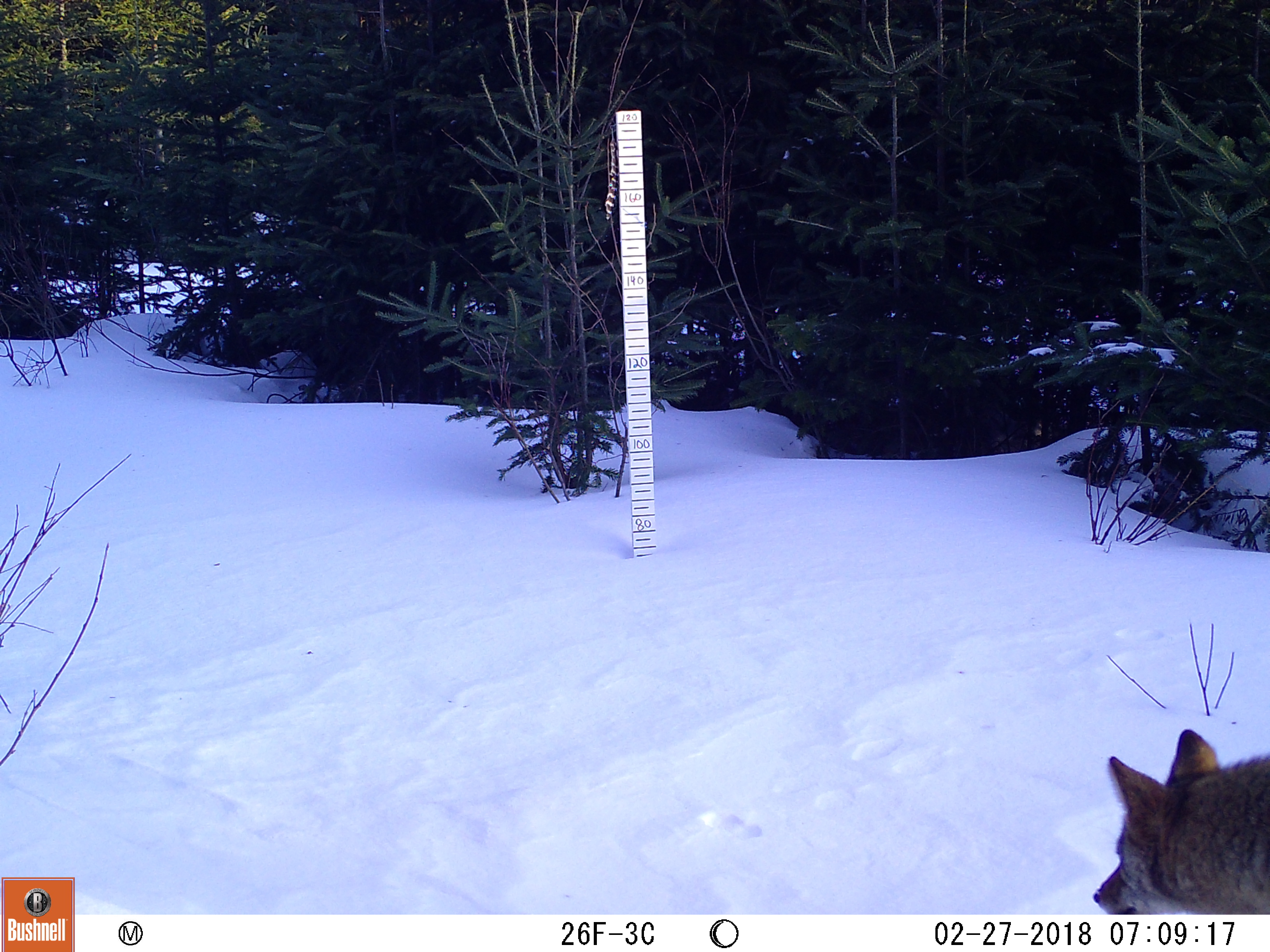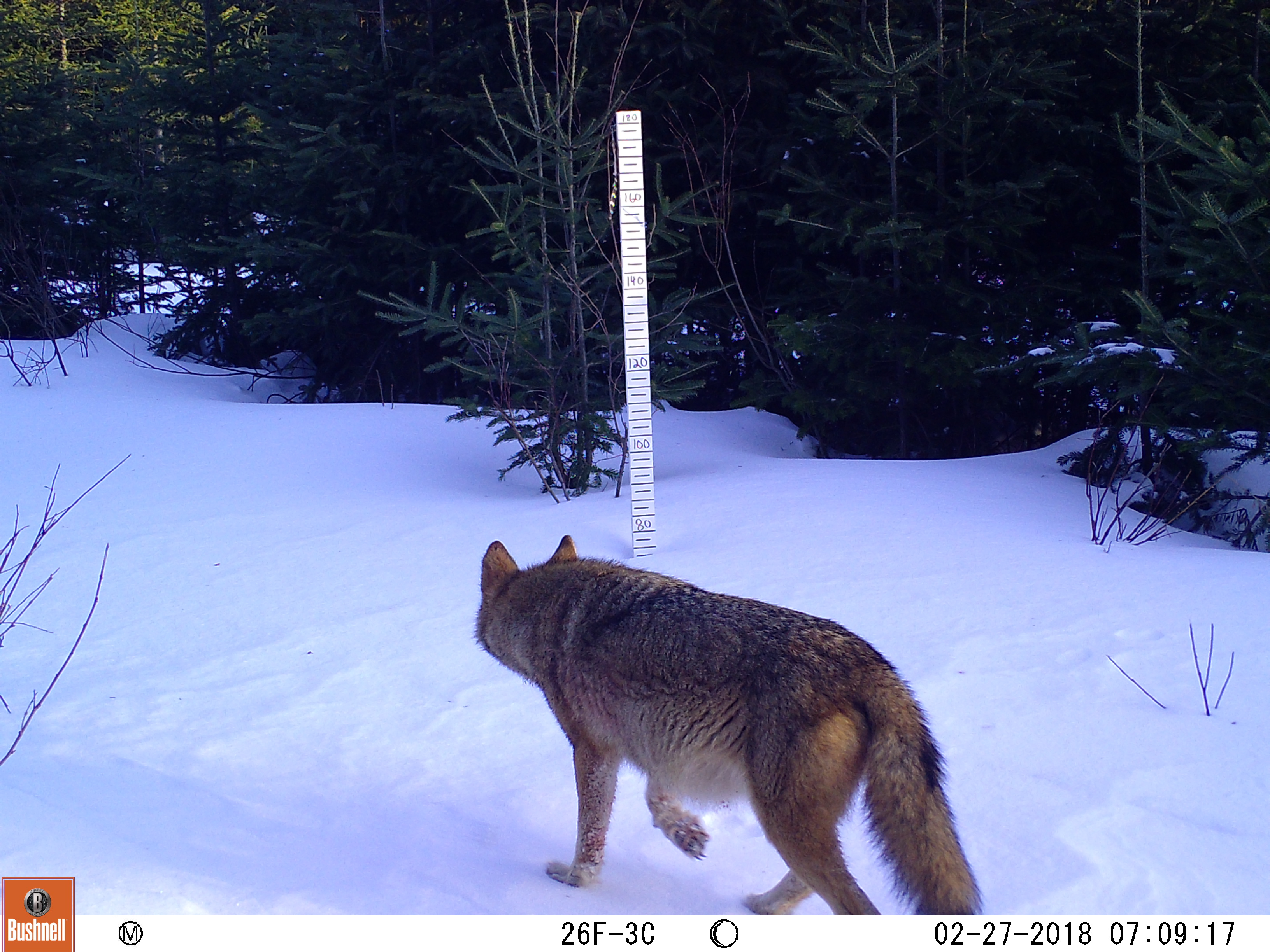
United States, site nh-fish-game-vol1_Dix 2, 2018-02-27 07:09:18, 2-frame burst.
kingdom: Animalia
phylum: Chordata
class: Mammalia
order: Carnivora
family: Canidae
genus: Canis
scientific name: Canis latrans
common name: coyote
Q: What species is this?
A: Coyote (Canis latrans).